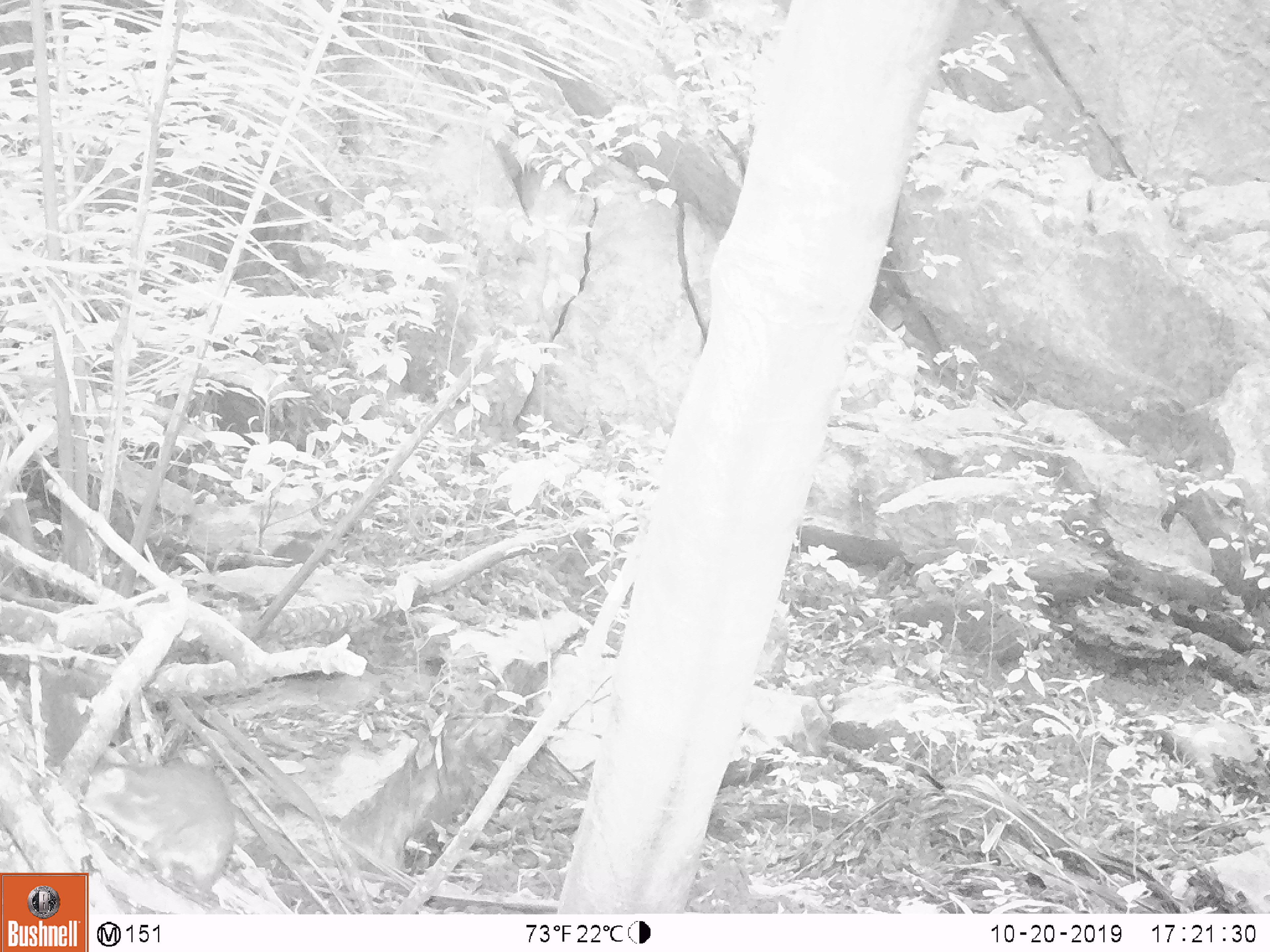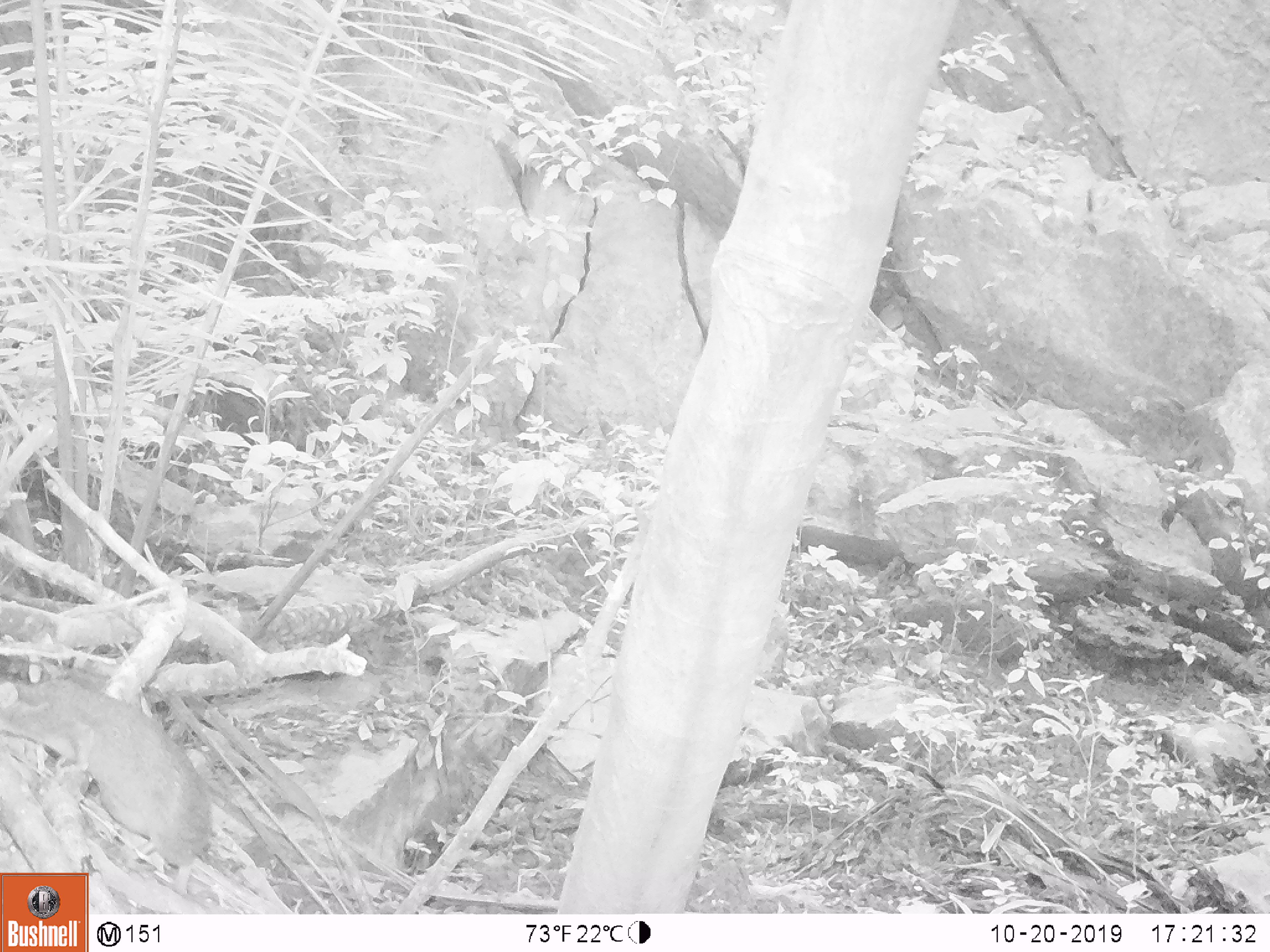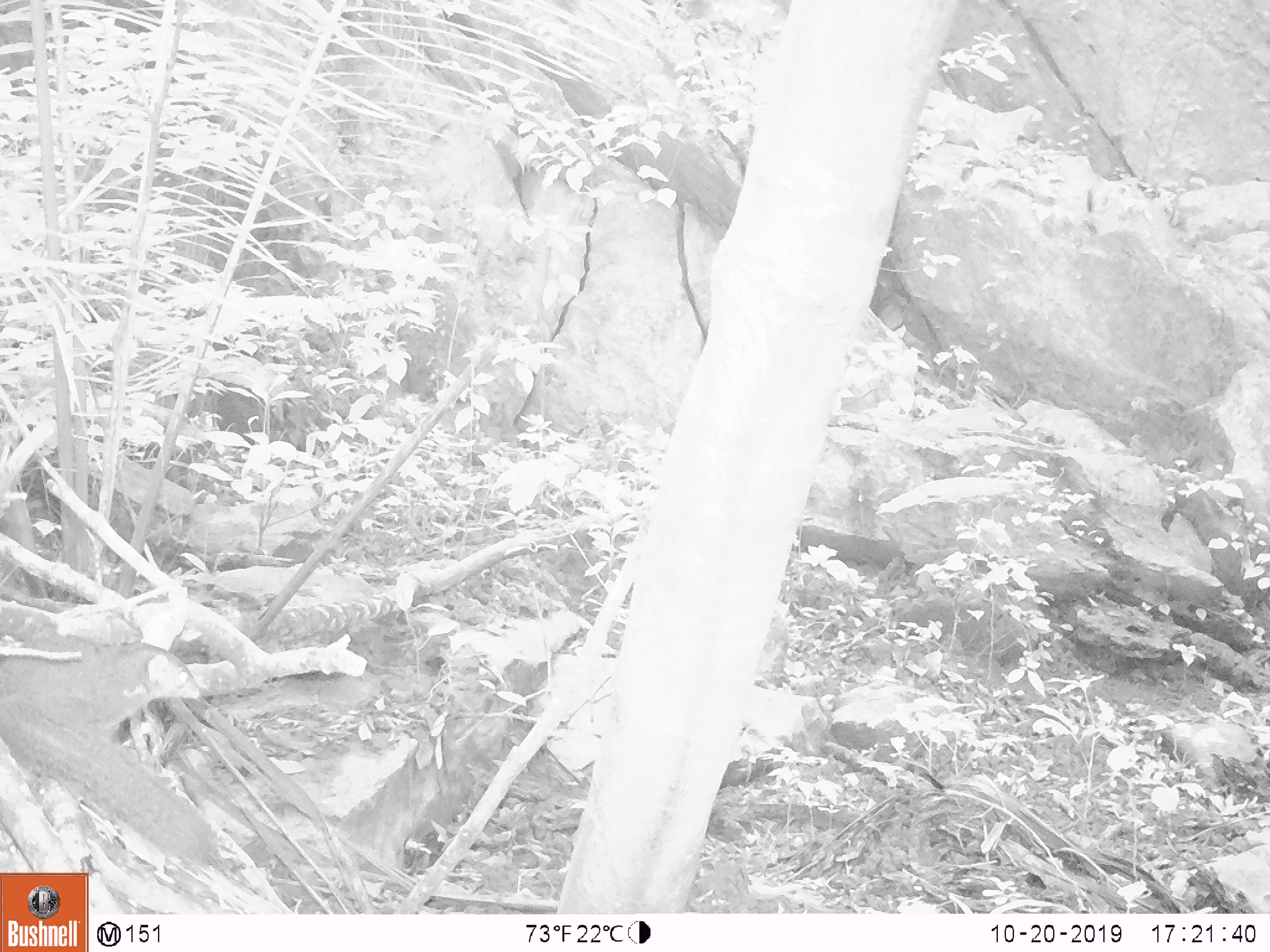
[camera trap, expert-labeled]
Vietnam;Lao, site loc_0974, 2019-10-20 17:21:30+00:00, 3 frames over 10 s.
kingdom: Animalia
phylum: Chordata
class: Mammalia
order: Scandentia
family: Tupaiidae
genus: Tupaia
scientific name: Tupaia belangeri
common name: northern treeshrew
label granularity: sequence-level